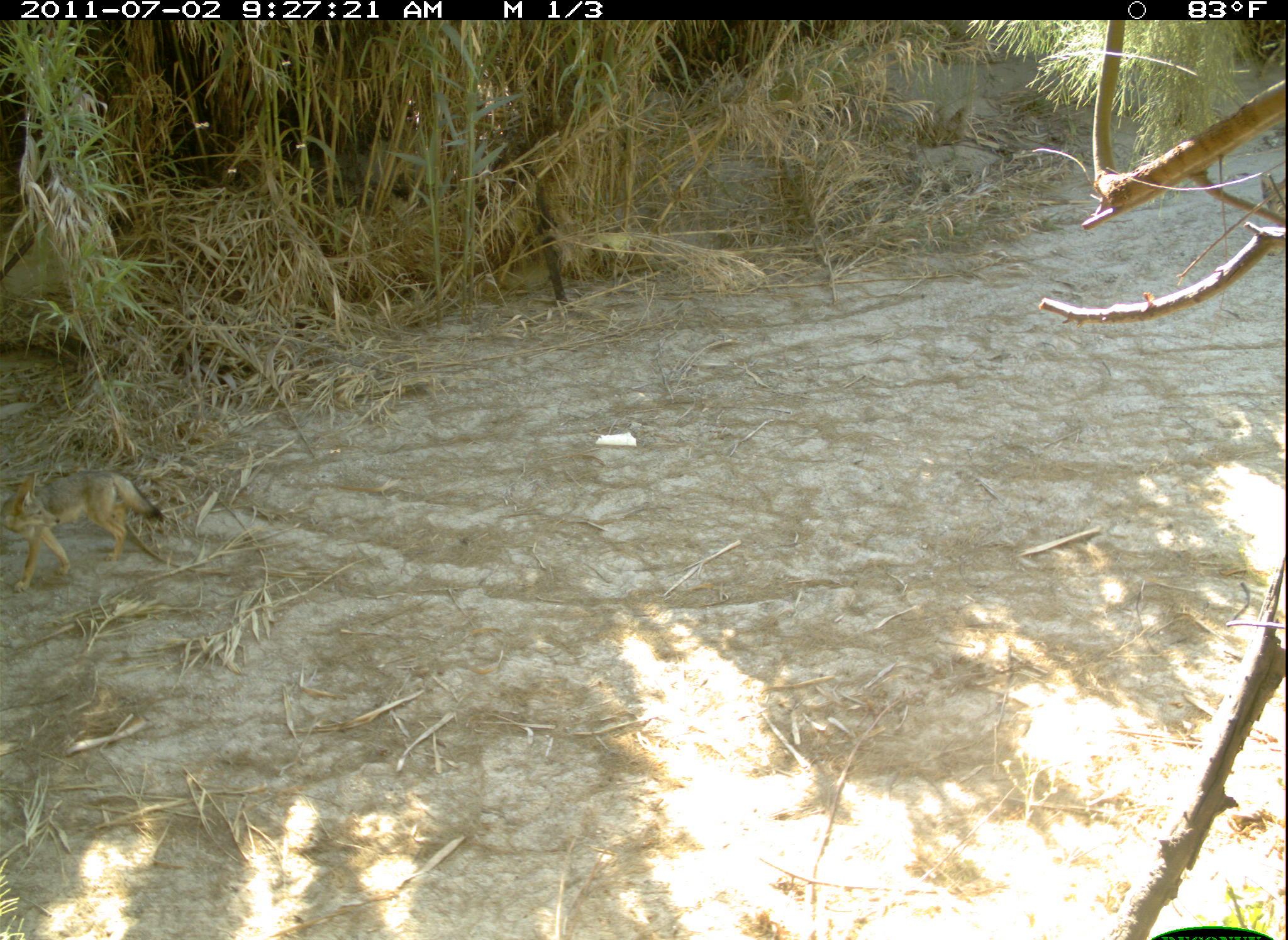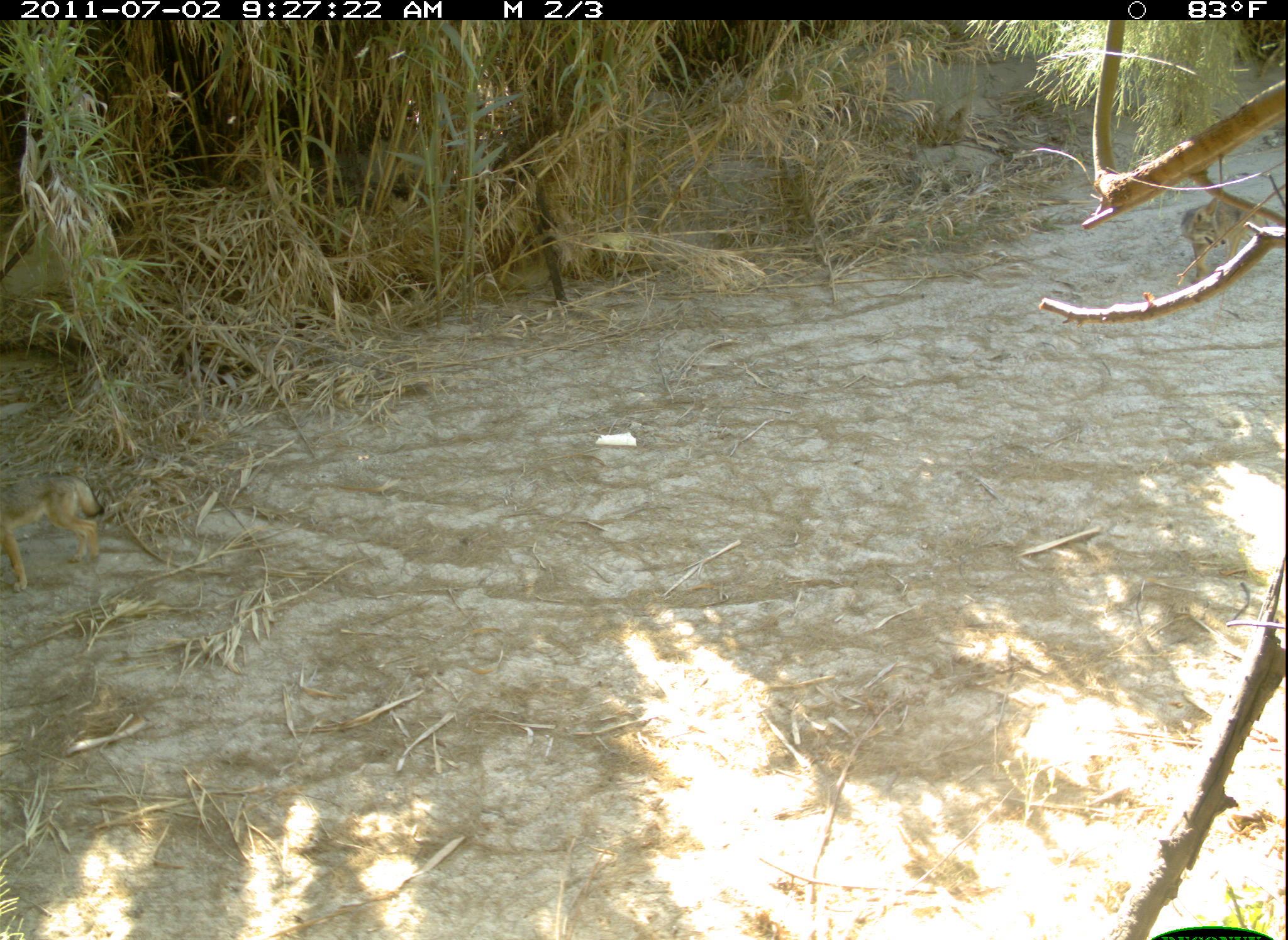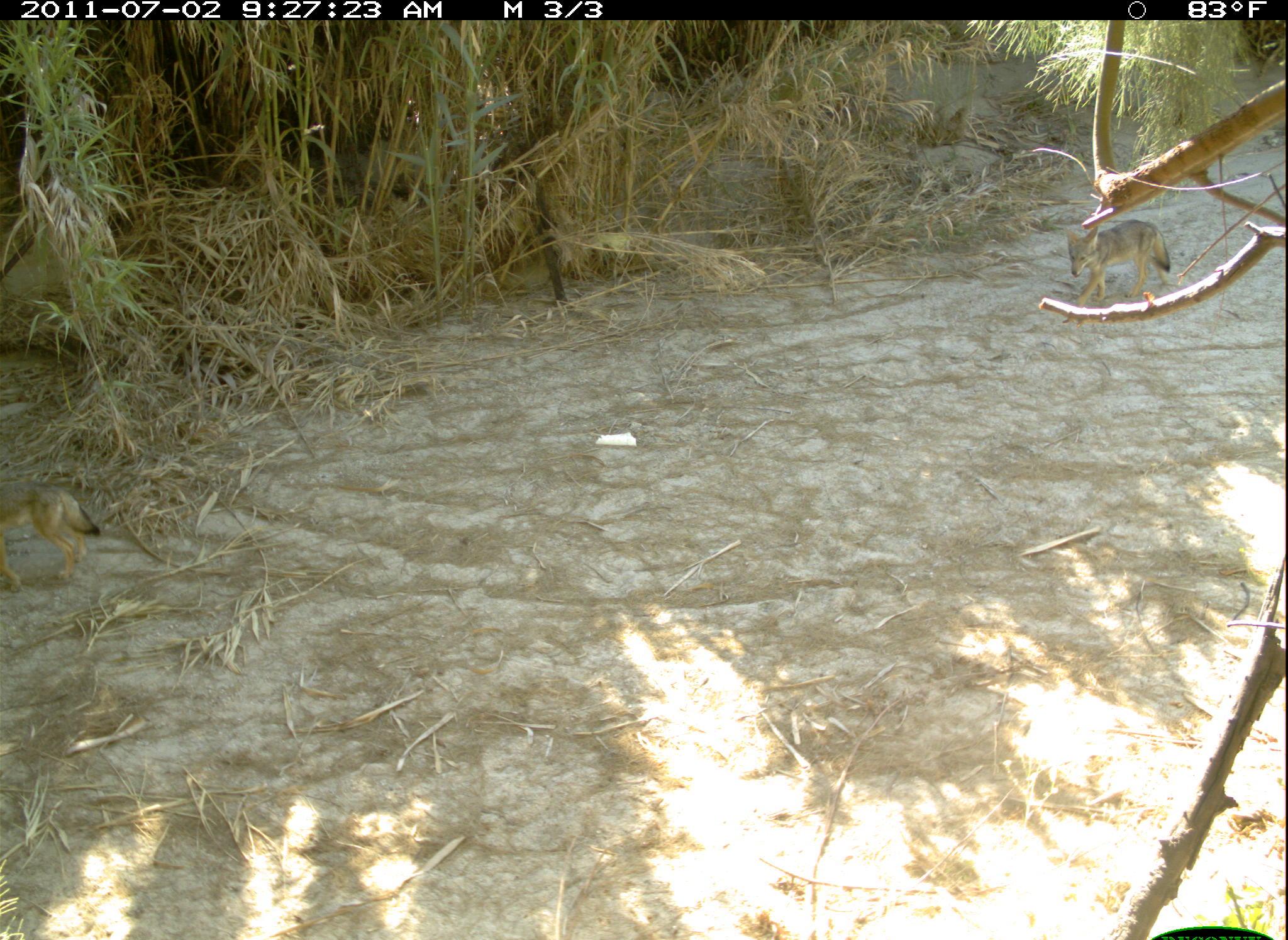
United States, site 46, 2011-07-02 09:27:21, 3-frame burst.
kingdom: Animalia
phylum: Chordata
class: Mammalia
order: Carnivora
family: Canidae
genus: Canis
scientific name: Canis latrans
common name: coyote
Coyote (Canis latrans).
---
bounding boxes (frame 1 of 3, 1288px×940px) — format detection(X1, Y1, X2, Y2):
coyote: detection(12, 467, 171, 586)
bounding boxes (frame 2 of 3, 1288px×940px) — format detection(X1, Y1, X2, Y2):
coyote: detection(1, 479, 118, 594); detection(1161, 166, 1264, 288)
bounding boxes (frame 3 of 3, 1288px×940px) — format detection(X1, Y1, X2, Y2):
coyote: detection(1051, 205, 1183, 314); detection(7, 470, 119, 593)